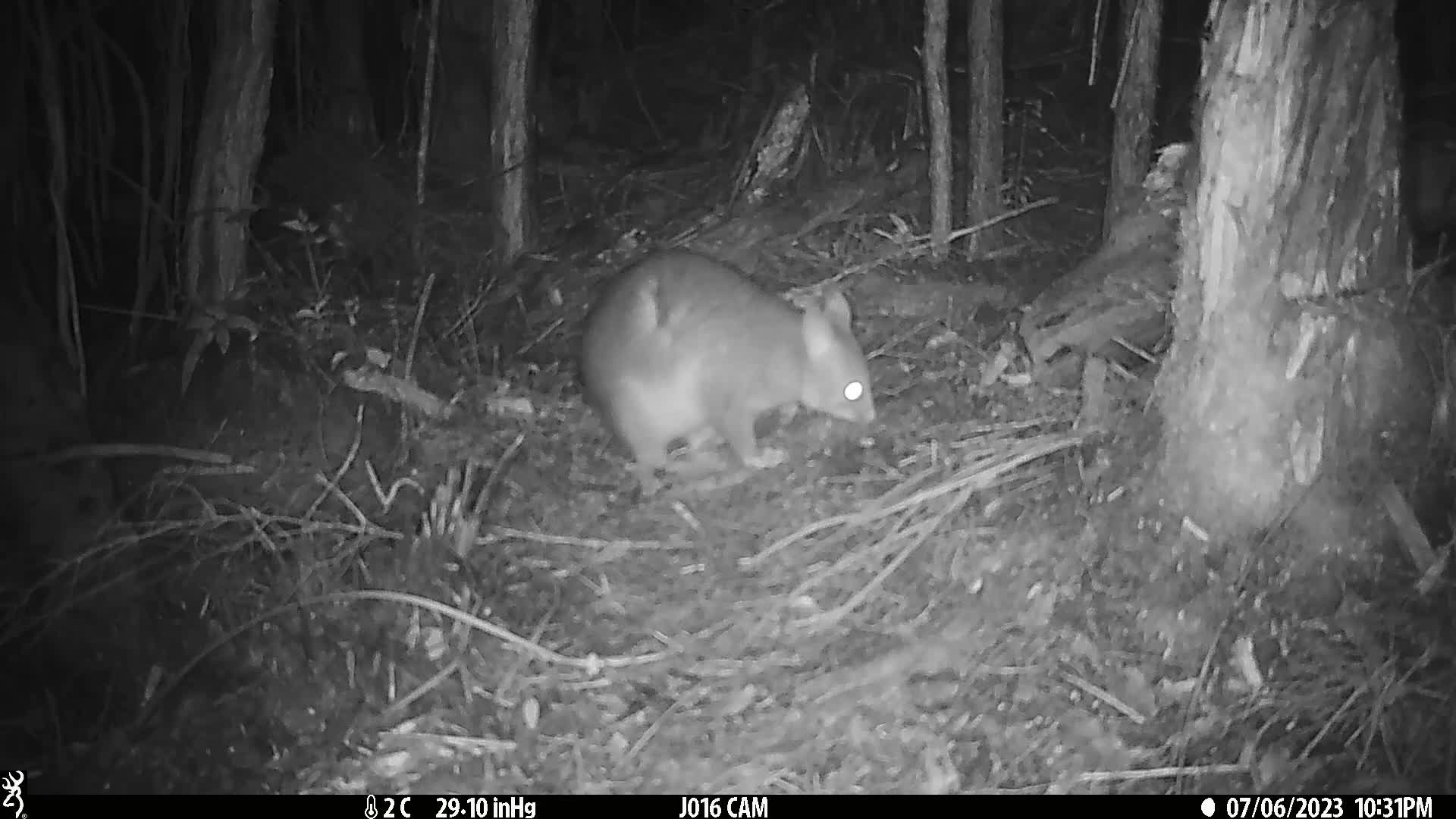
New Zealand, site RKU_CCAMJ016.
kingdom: Animalia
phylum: Chordata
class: Mammalia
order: Diprotodontia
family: Phalangeridae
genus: Trichosurus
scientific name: Trichosurus vulpecula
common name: common brushtail possum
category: possum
Possum (common brushtail possum) (Trichosurus vulpecula).